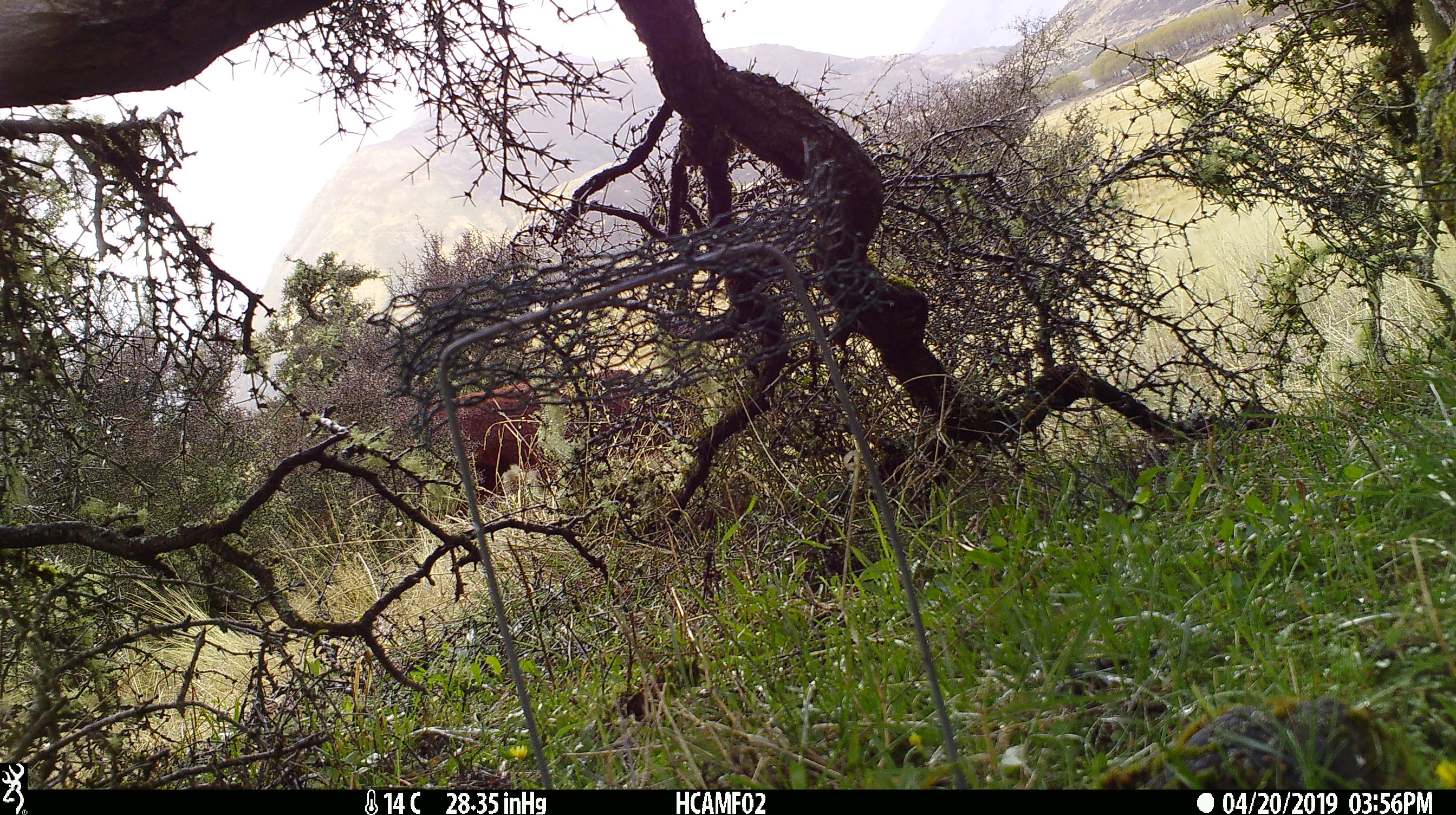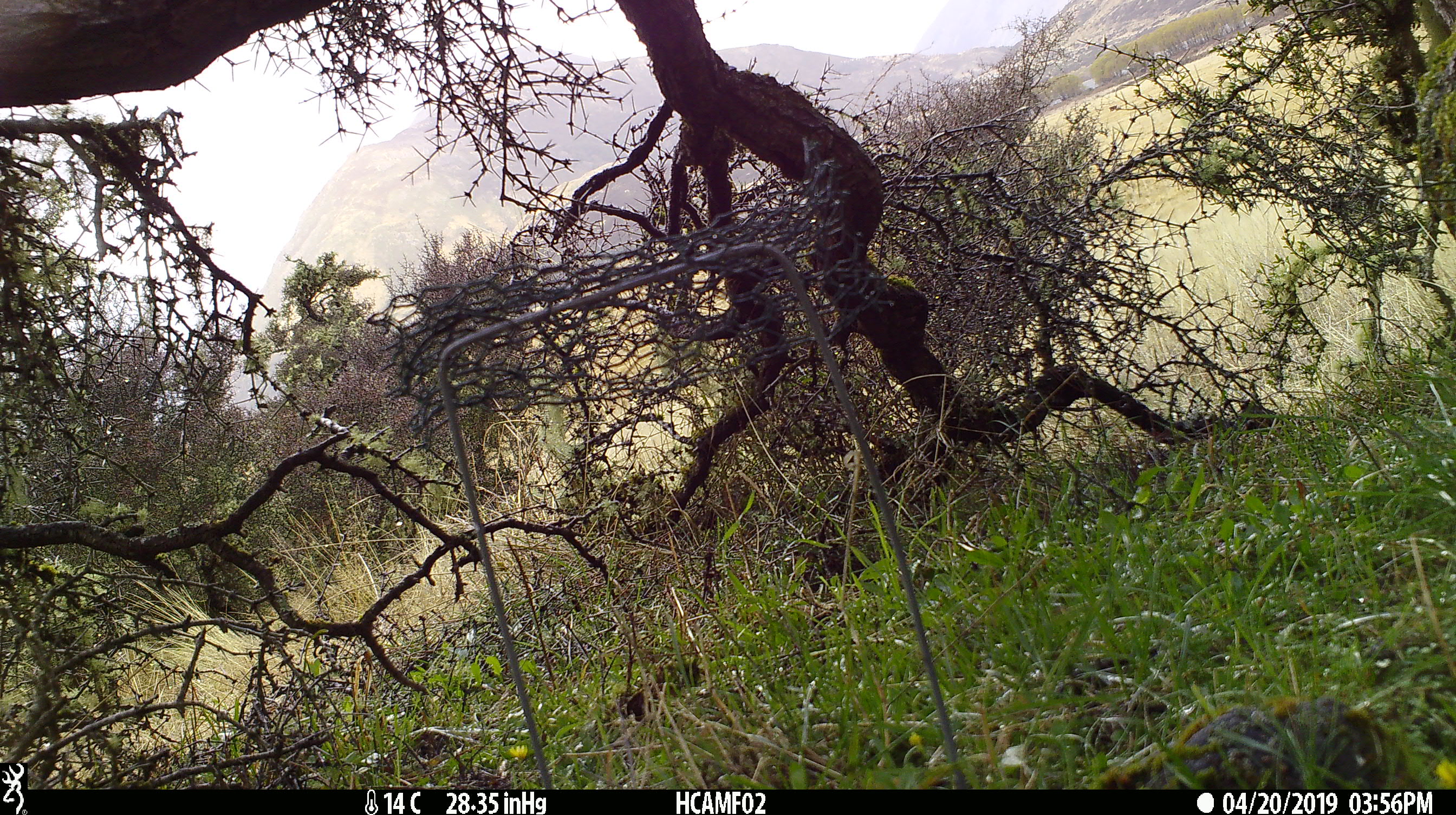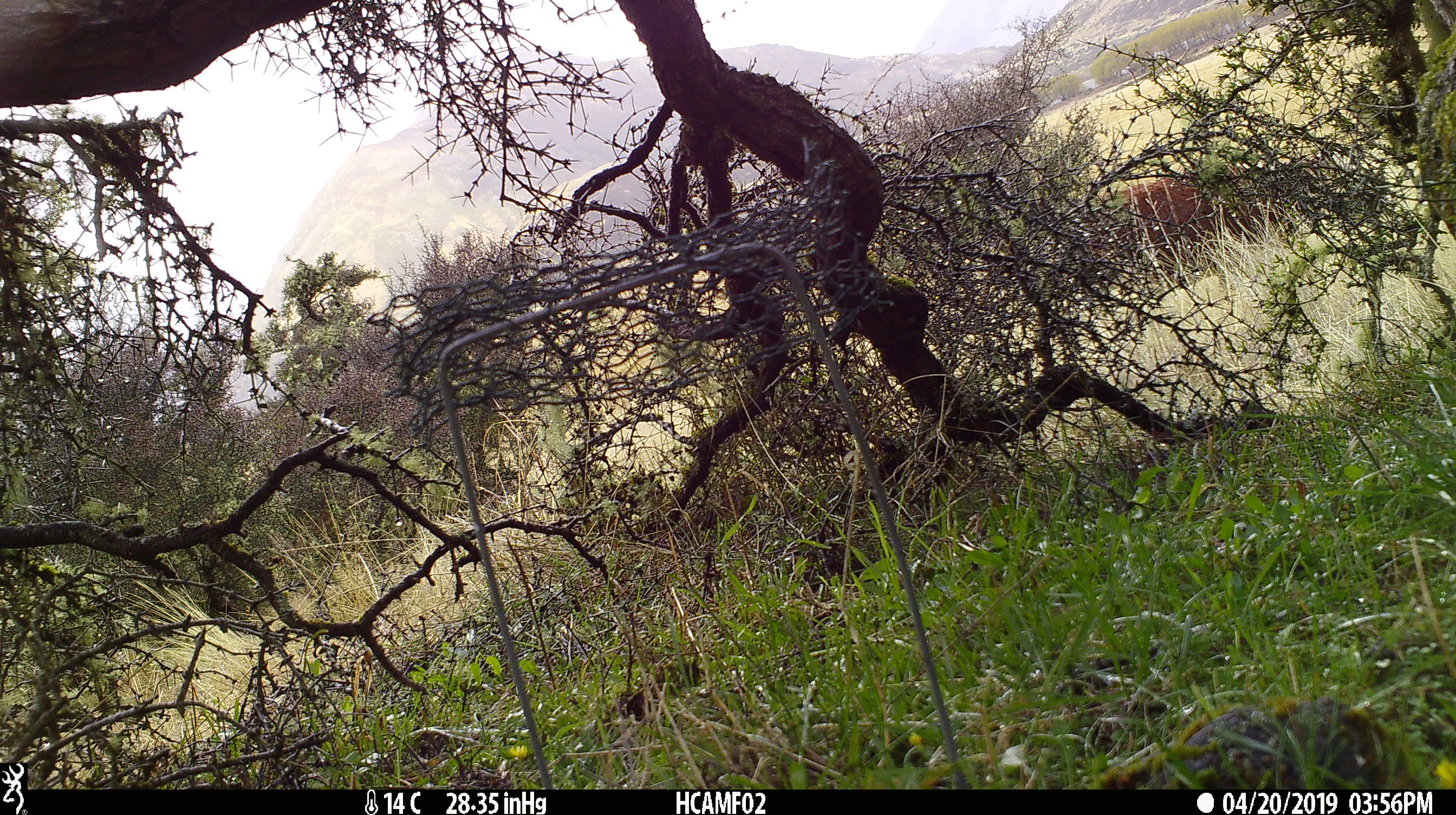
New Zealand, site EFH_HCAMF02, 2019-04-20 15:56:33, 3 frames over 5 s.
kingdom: Animalia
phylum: Chordata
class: Mammalia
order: Artiodactyla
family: Bovidae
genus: Bos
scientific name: Bos taurus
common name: domestic cow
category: cow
Cow (domestic cow) (Bos taurus).